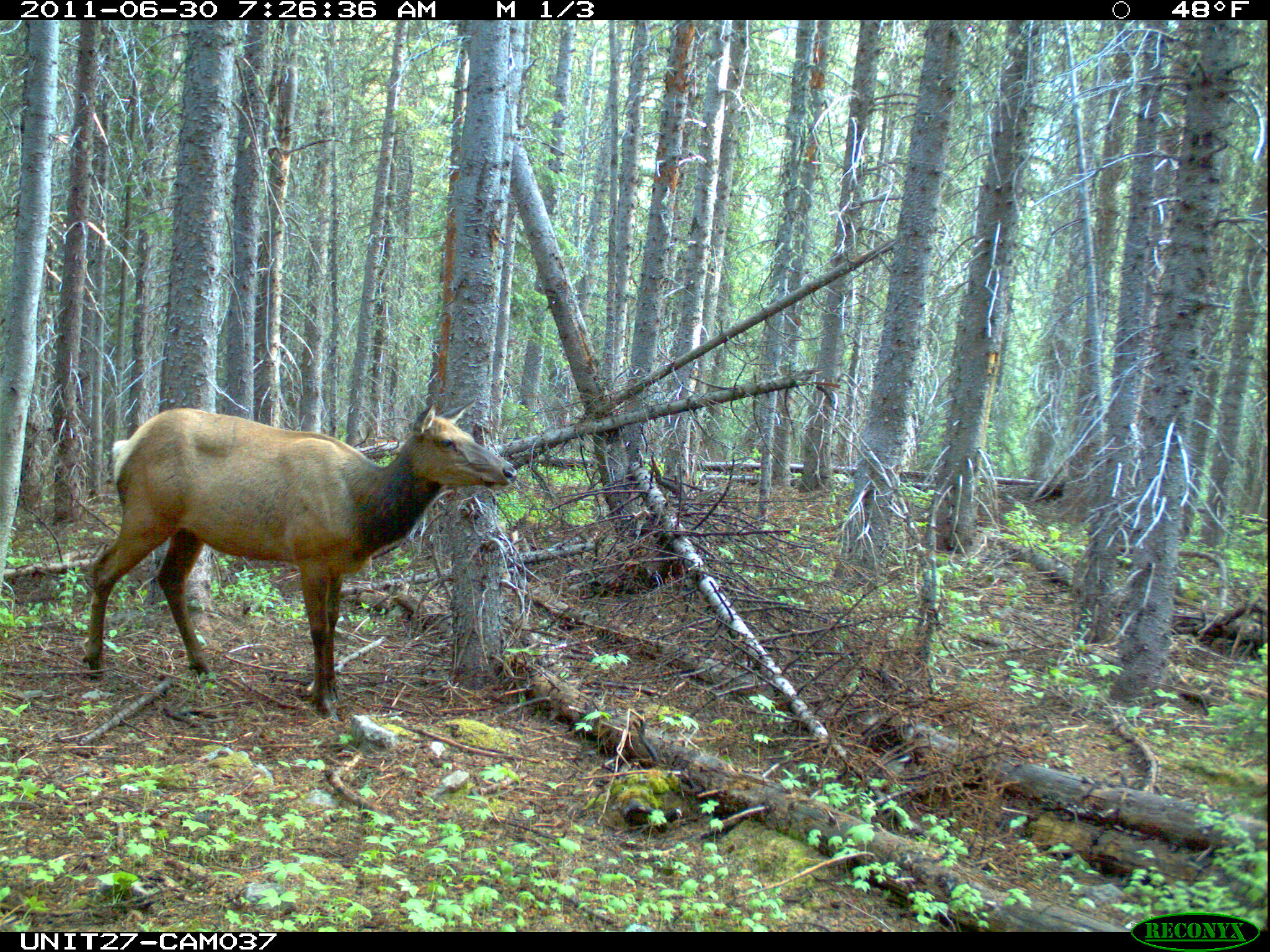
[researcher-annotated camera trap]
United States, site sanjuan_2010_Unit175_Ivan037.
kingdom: Animalia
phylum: Chordata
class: Mammalia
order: Artiodactyla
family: Cervidae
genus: Cervus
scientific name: Cervus elaphus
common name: red deer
Cervus elaphus (red deer).